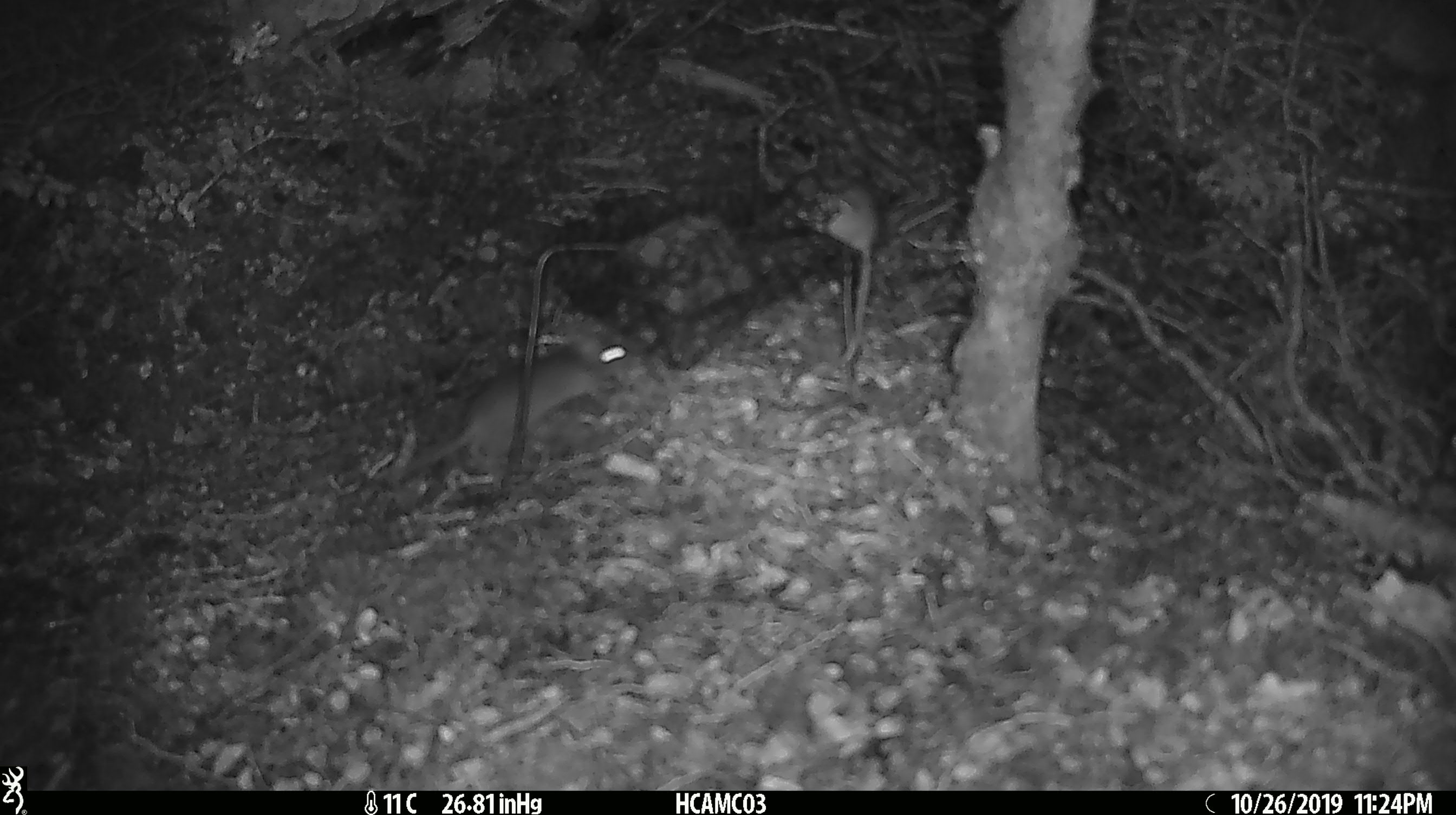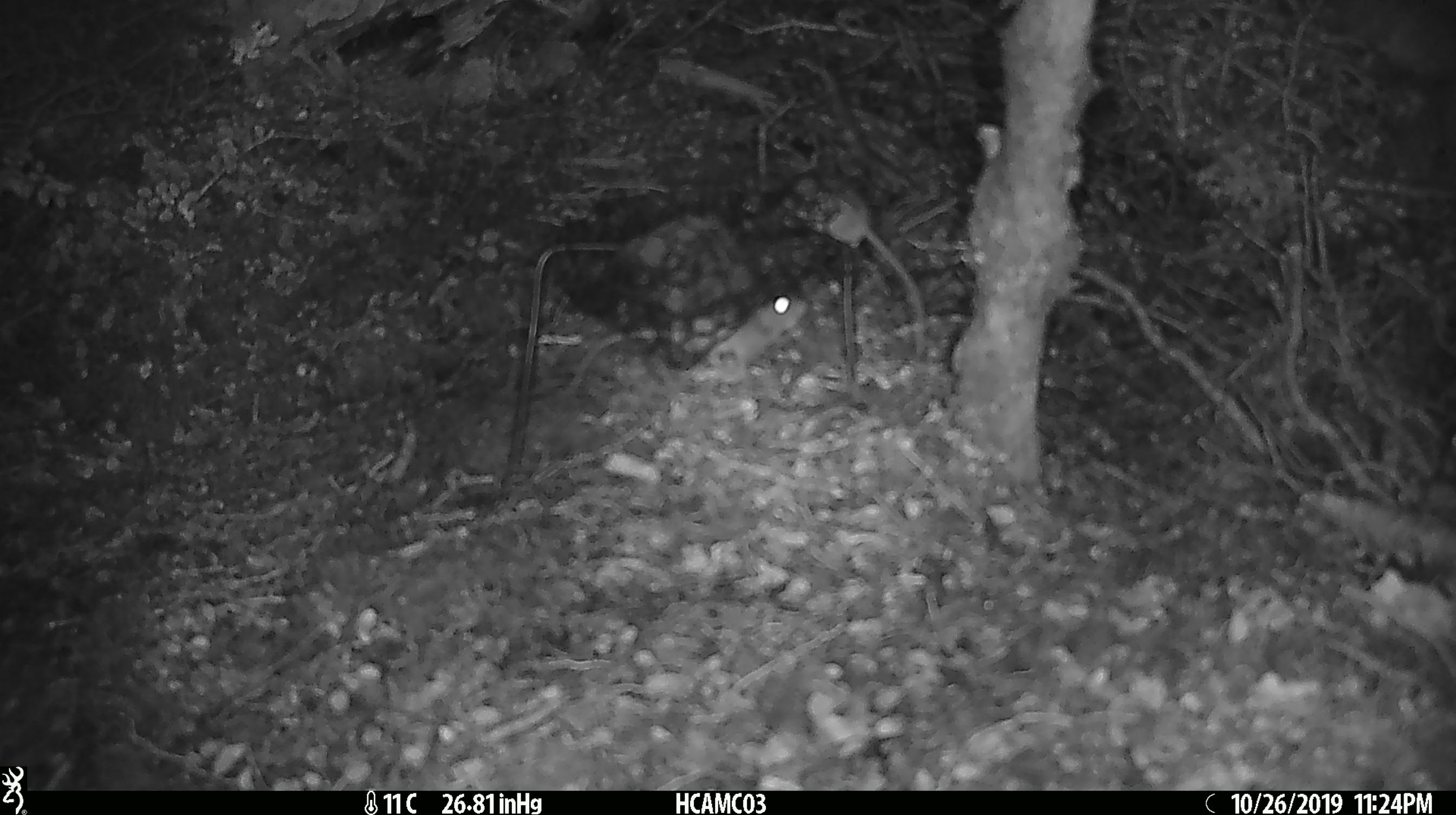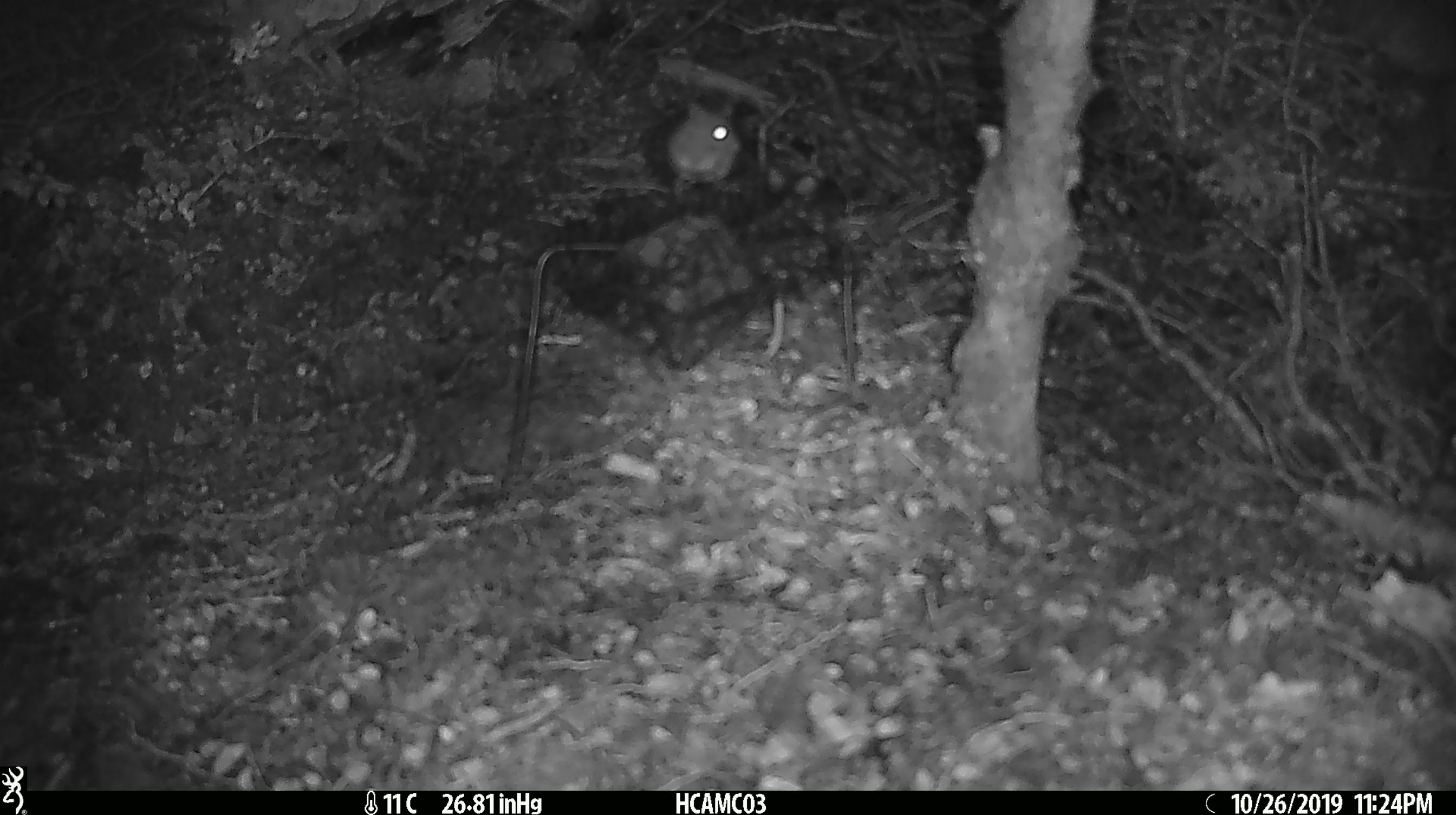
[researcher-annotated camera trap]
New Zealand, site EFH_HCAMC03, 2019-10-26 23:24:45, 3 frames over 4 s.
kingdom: Animalia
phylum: Chordata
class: Mammalia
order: Rodentia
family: Muridae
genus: Mus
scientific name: Mus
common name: mouse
Mouse (Mus).